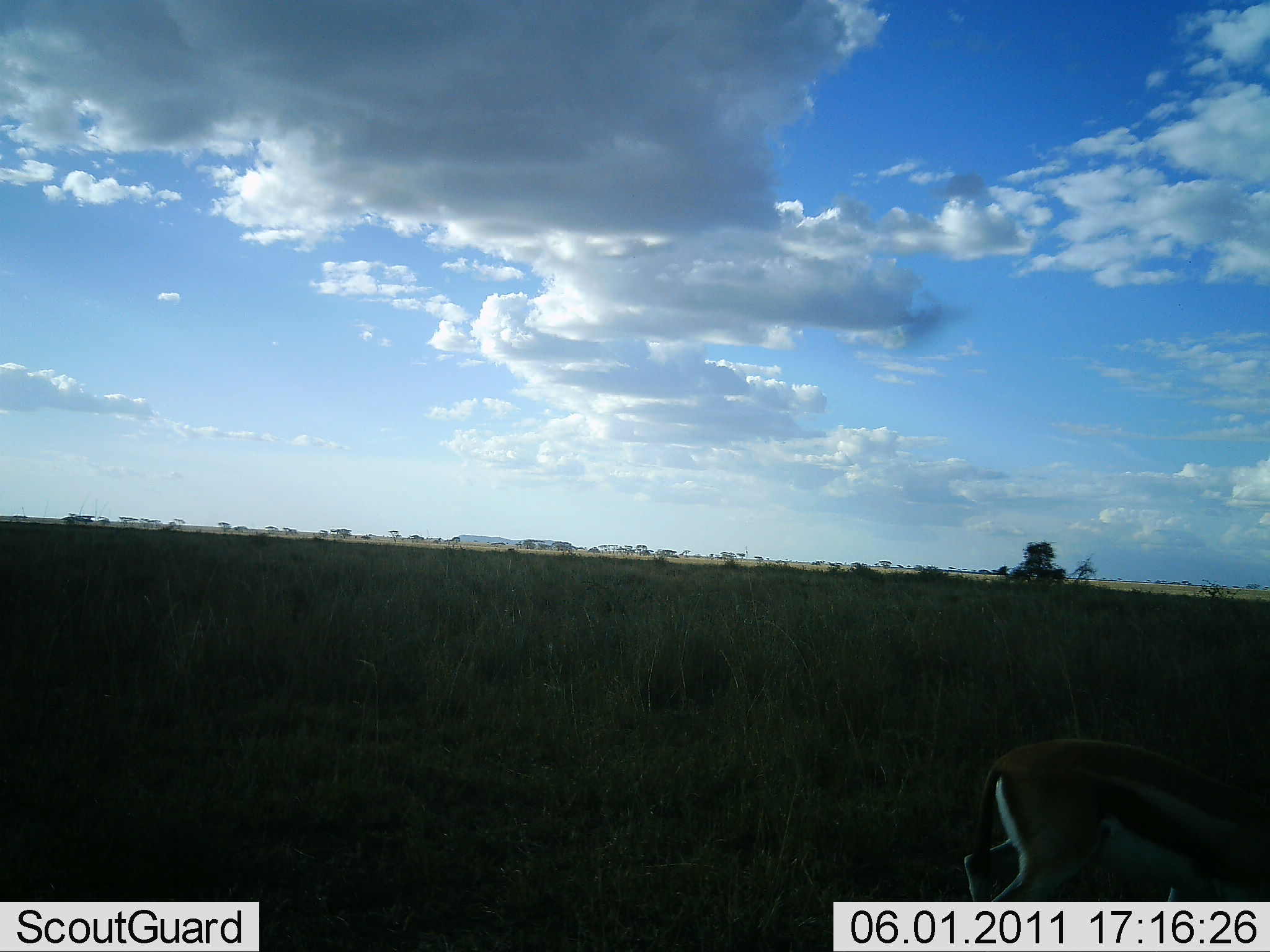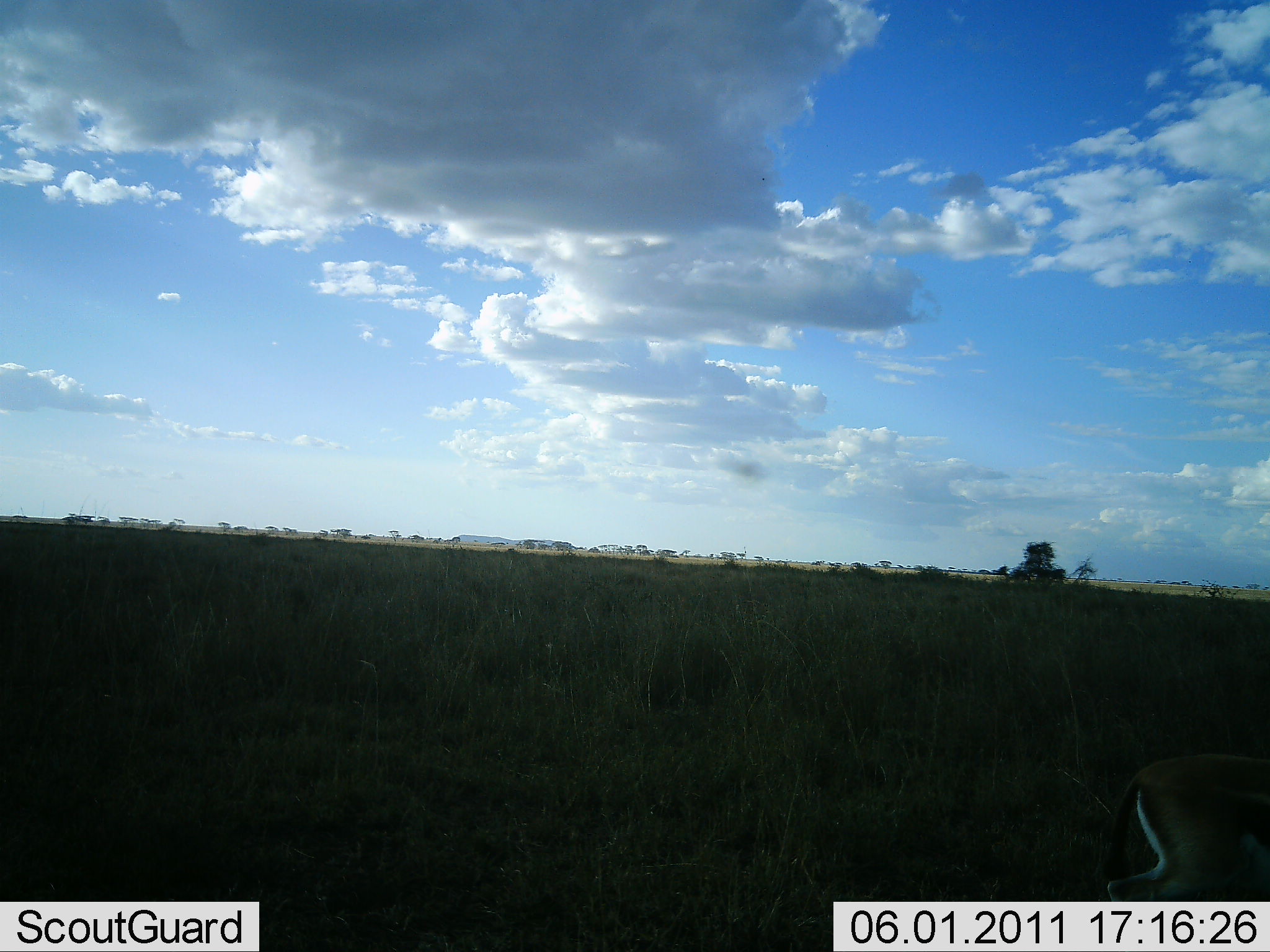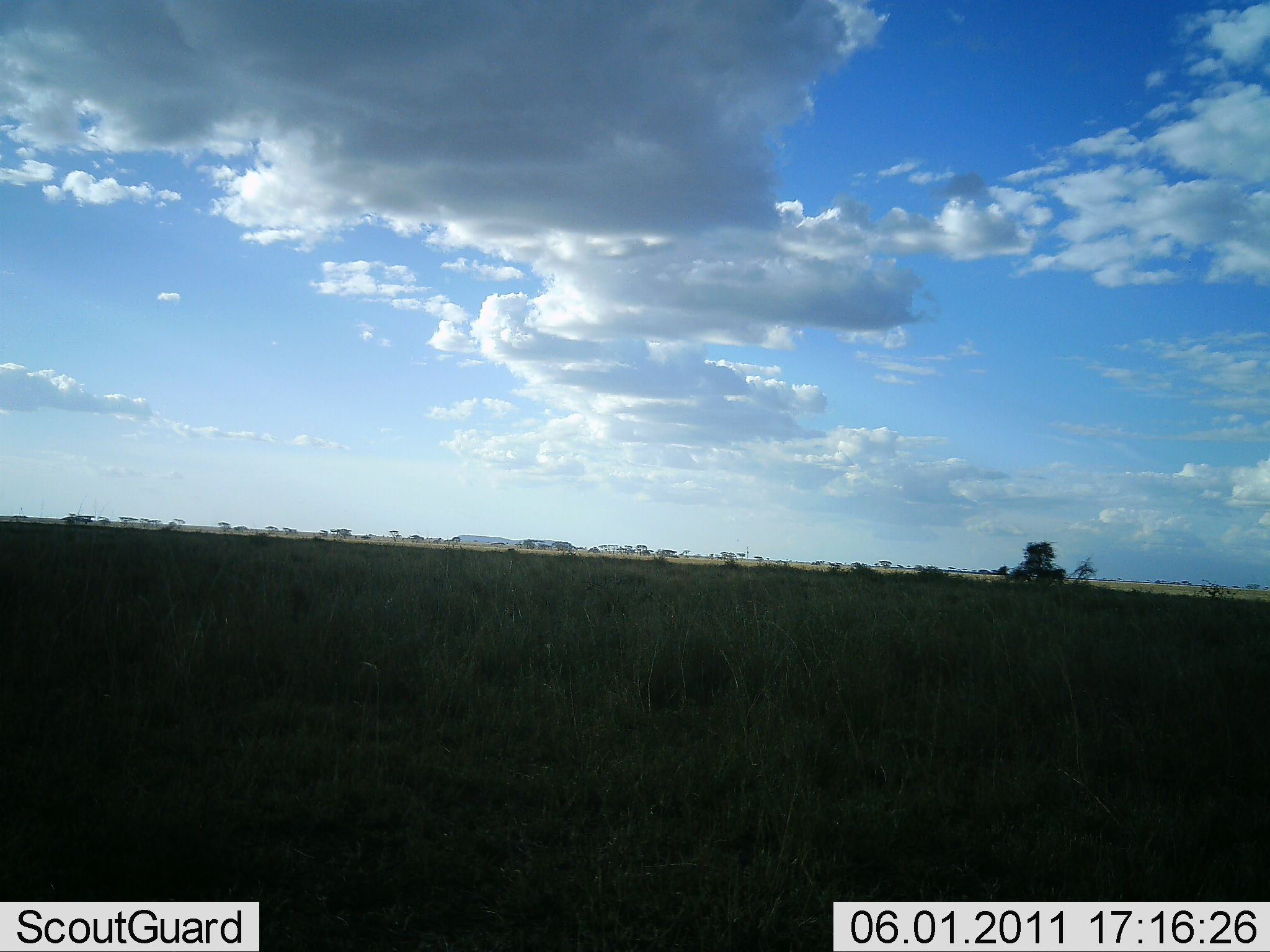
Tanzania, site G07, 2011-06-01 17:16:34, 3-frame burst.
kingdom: Animalia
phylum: Chordata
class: Mammalia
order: Artiodactyla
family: Bovidae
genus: Eudorcas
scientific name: Eudorcas thomsonii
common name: thomson's gazelle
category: gazellethomsons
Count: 1.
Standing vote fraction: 7%.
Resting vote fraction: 0%.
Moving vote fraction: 100%.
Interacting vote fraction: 0%.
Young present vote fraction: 0%.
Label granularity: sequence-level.